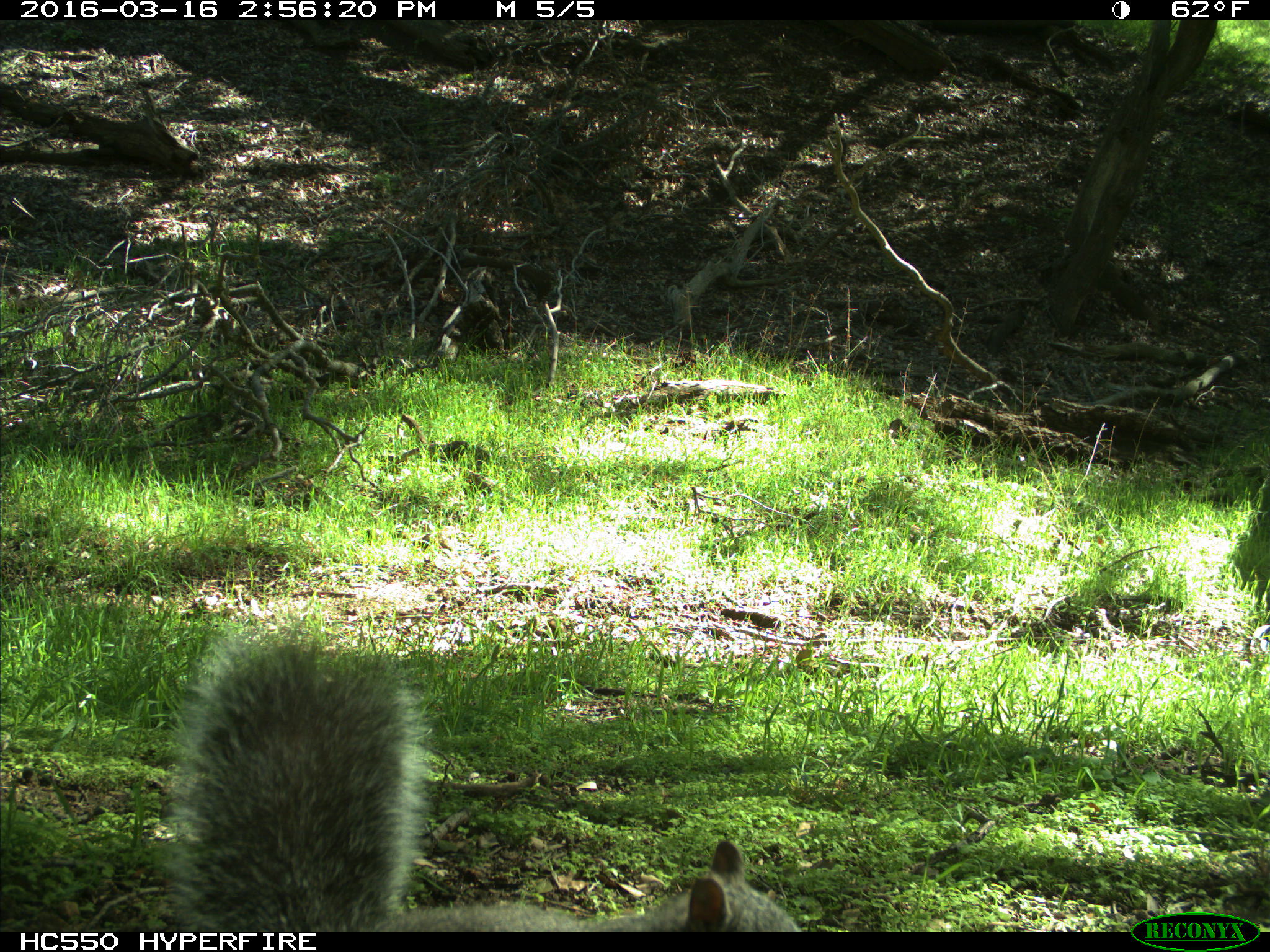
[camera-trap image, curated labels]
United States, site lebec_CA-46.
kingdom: Animalia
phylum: Chordata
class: Mammalia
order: Rodentia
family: Sciuridae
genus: Sciurus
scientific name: Sciurus carolinensis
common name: eastern gray squirrel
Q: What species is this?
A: Sciurus carolinensis (eastern gray squirrel).